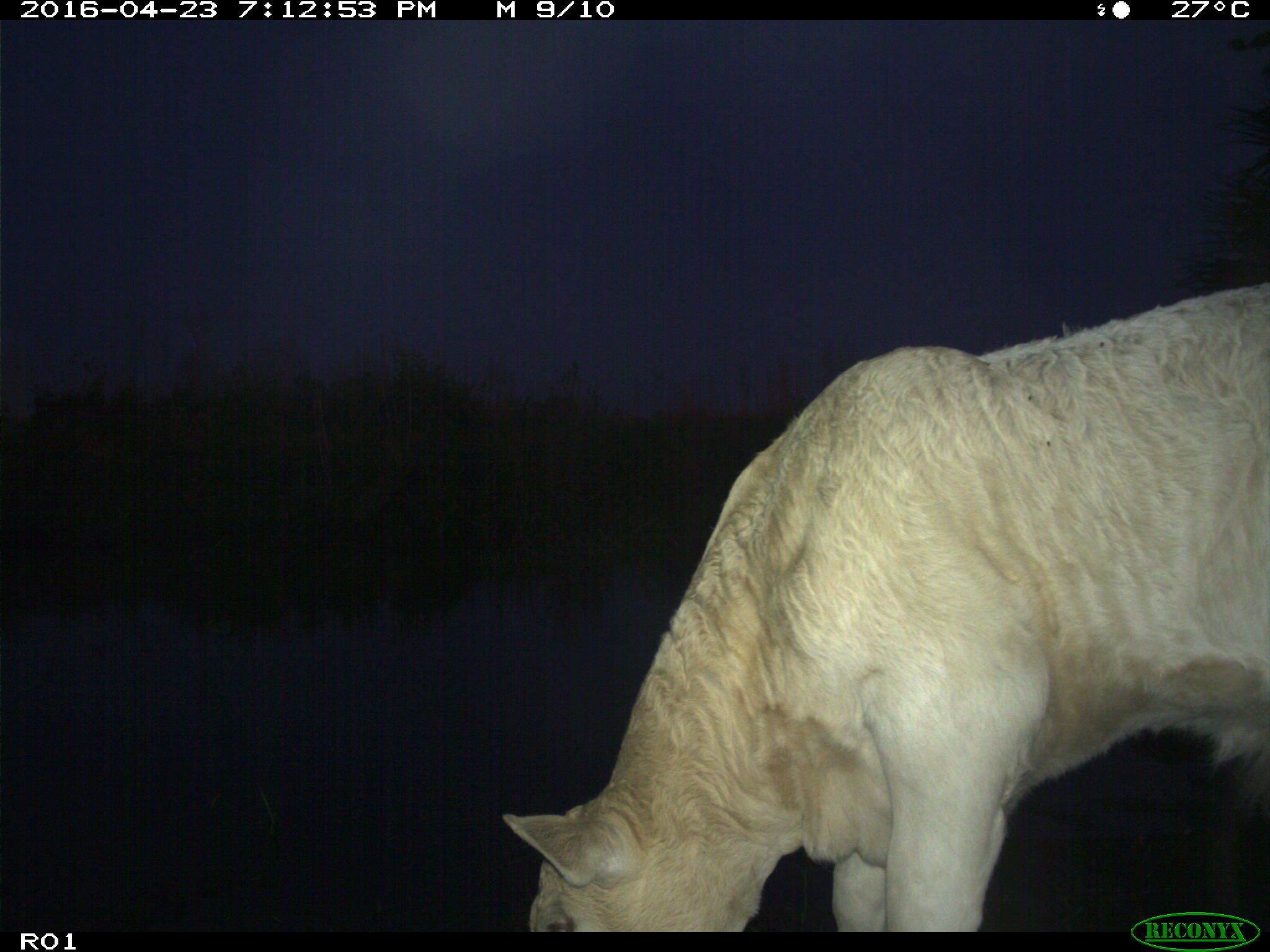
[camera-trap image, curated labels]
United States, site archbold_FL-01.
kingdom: Animalia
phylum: Chordata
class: Mammalia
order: Artiodactyla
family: Bovidae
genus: Bos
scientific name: Bos taurus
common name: domestic cow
Bos taurus (domestic cow).